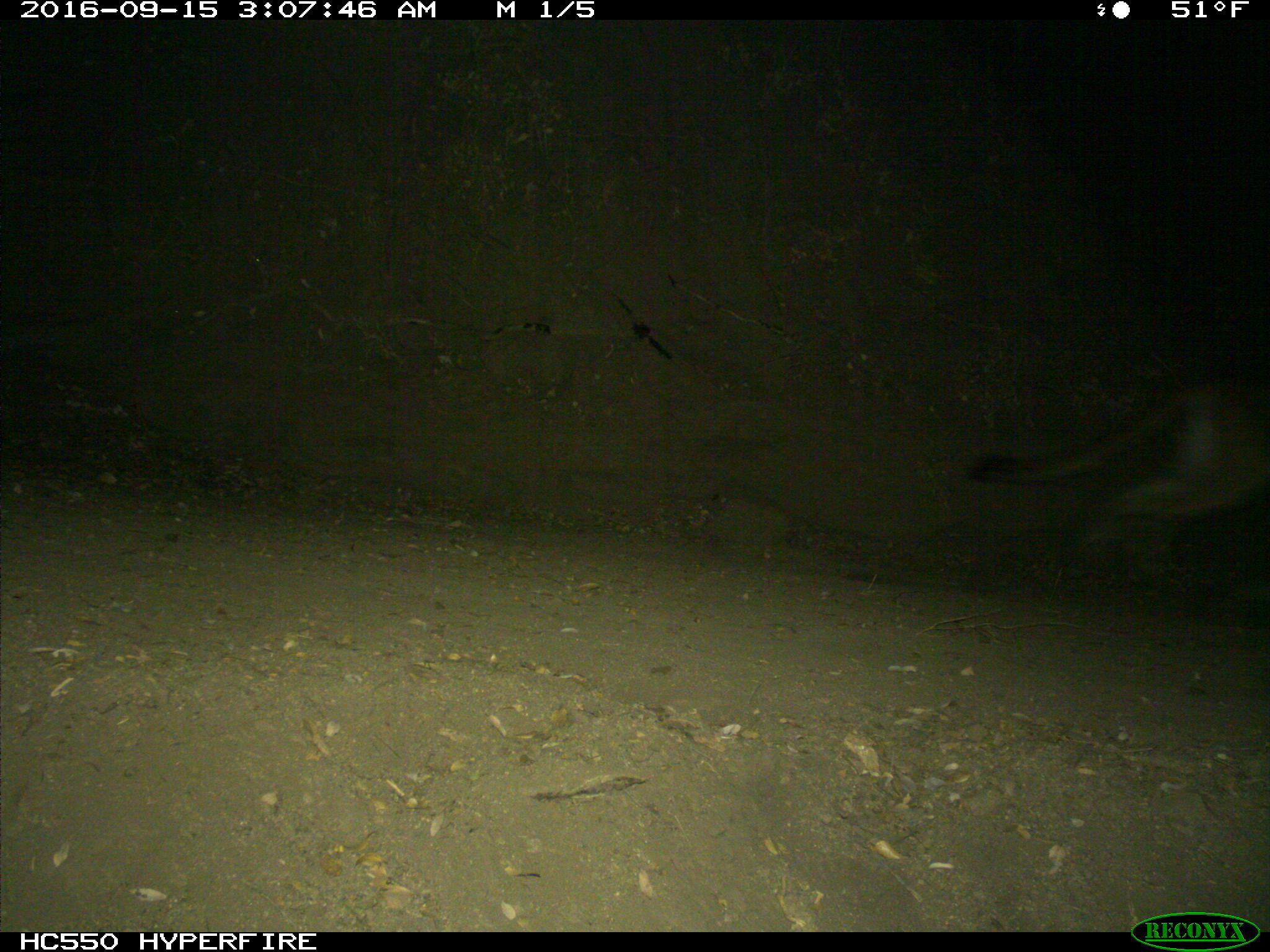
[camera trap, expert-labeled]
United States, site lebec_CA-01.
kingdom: Animalia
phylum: Chordata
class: Mammalia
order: Carnivora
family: Felidae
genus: Puma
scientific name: Puma concolor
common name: mountain lion